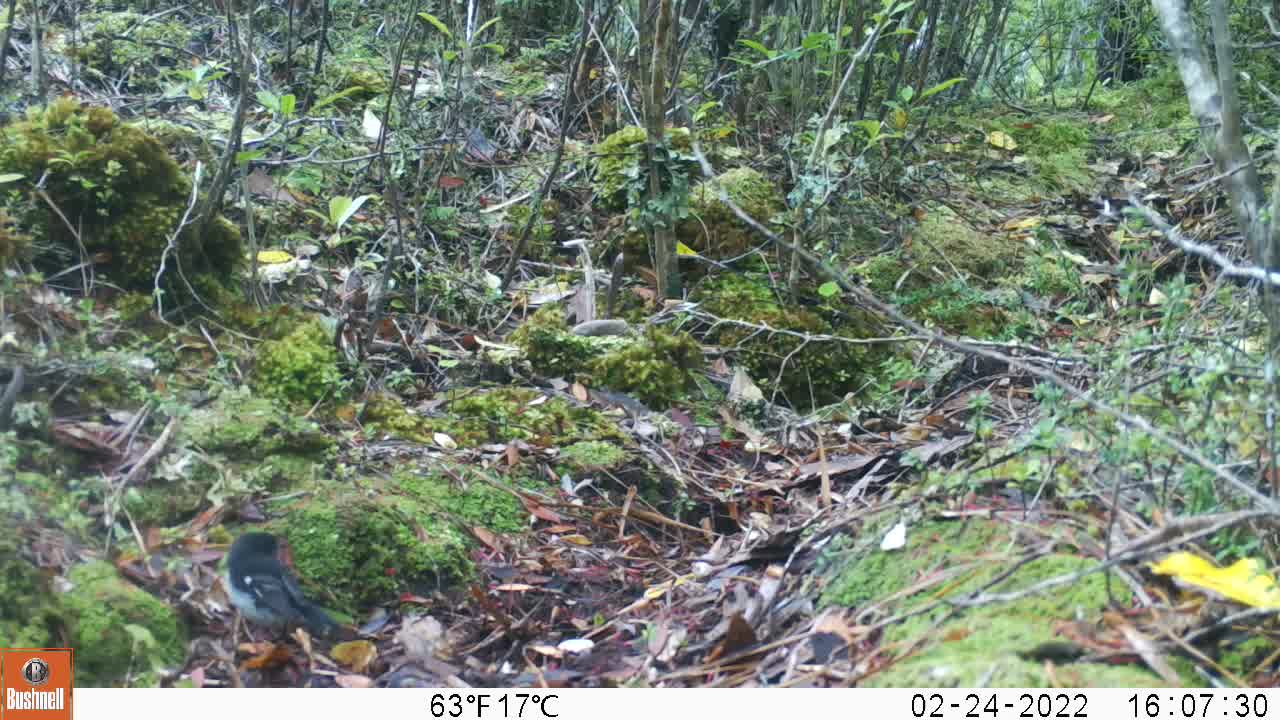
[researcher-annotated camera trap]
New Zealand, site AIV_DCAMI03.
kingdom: Animalia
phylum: Chordata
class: Aves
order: Passeriformes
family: Petroicidae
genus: Petroica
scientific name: Petroica macrocephala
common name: tomtit